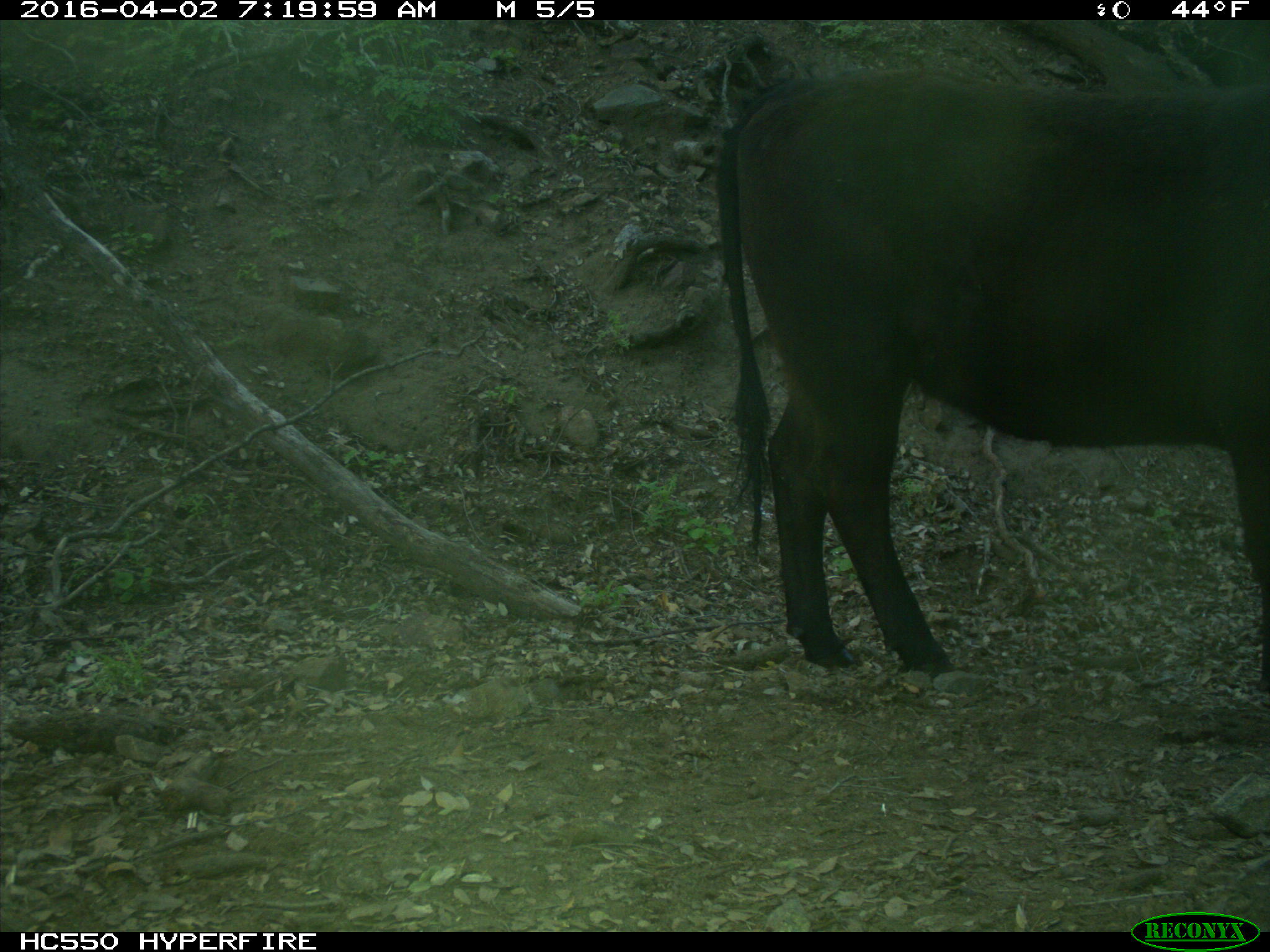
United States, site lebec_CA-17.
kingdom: Animalia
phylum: Chordata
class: Mammalia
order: Artiodactyla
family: Bovidae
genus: Bos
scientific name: Bos taurus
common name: domestic cow